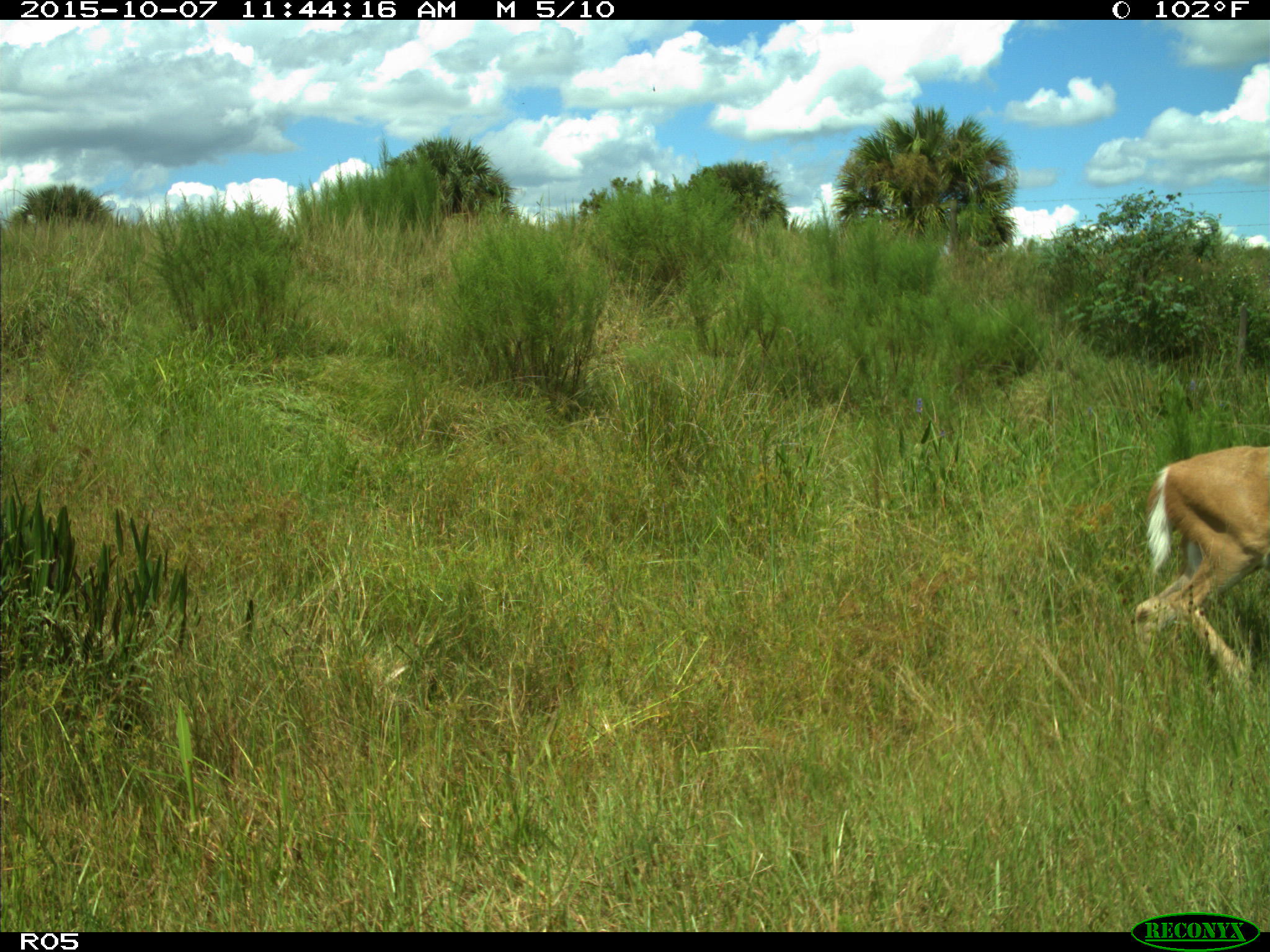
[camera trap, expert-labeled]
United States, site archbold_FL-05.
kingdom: Animalia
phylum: Chordata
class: Mammalia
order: Artiodactyla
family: Cervidae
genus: Odocoileus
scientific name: Odocoileus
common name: deer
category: unidentified deer